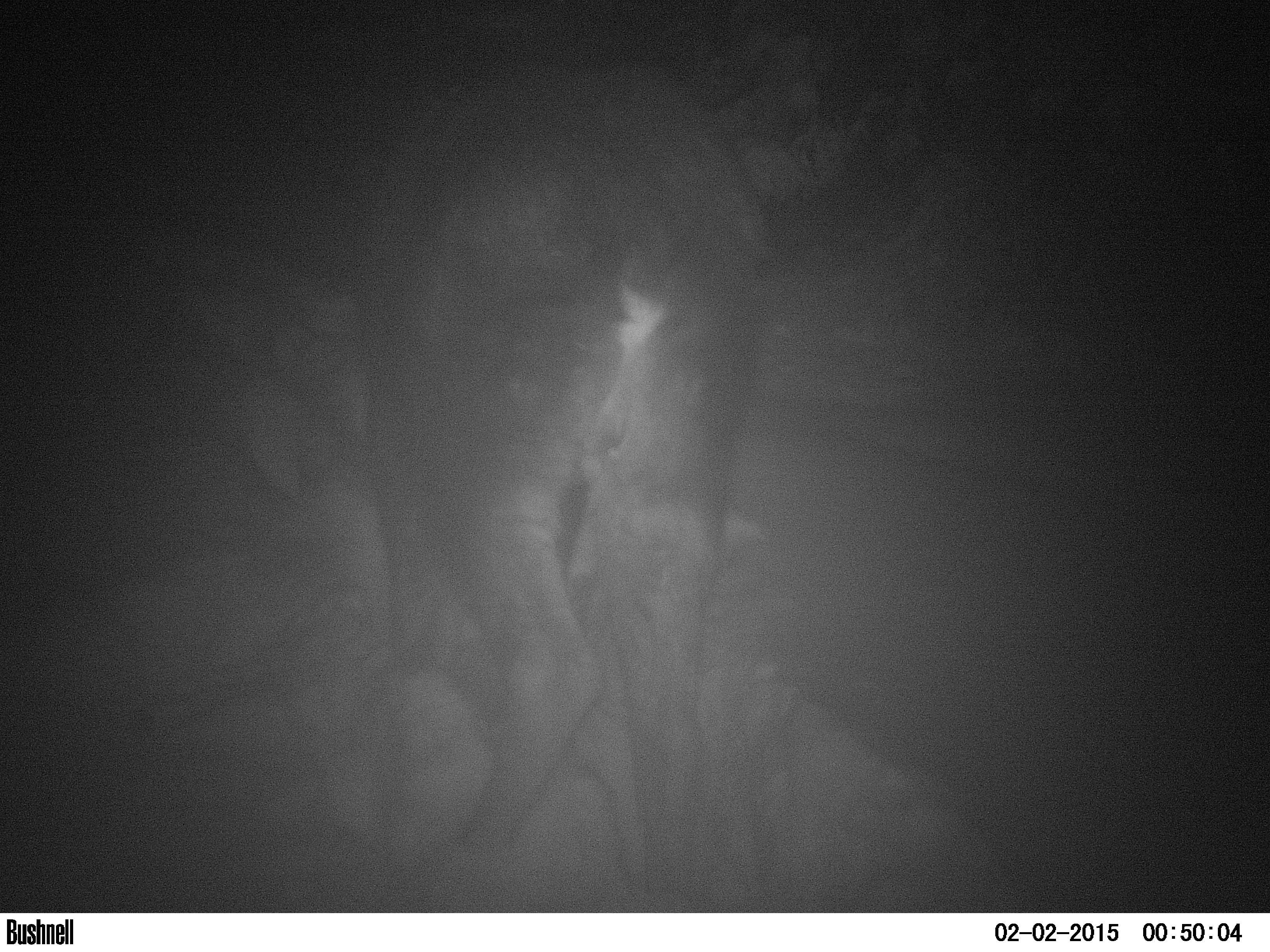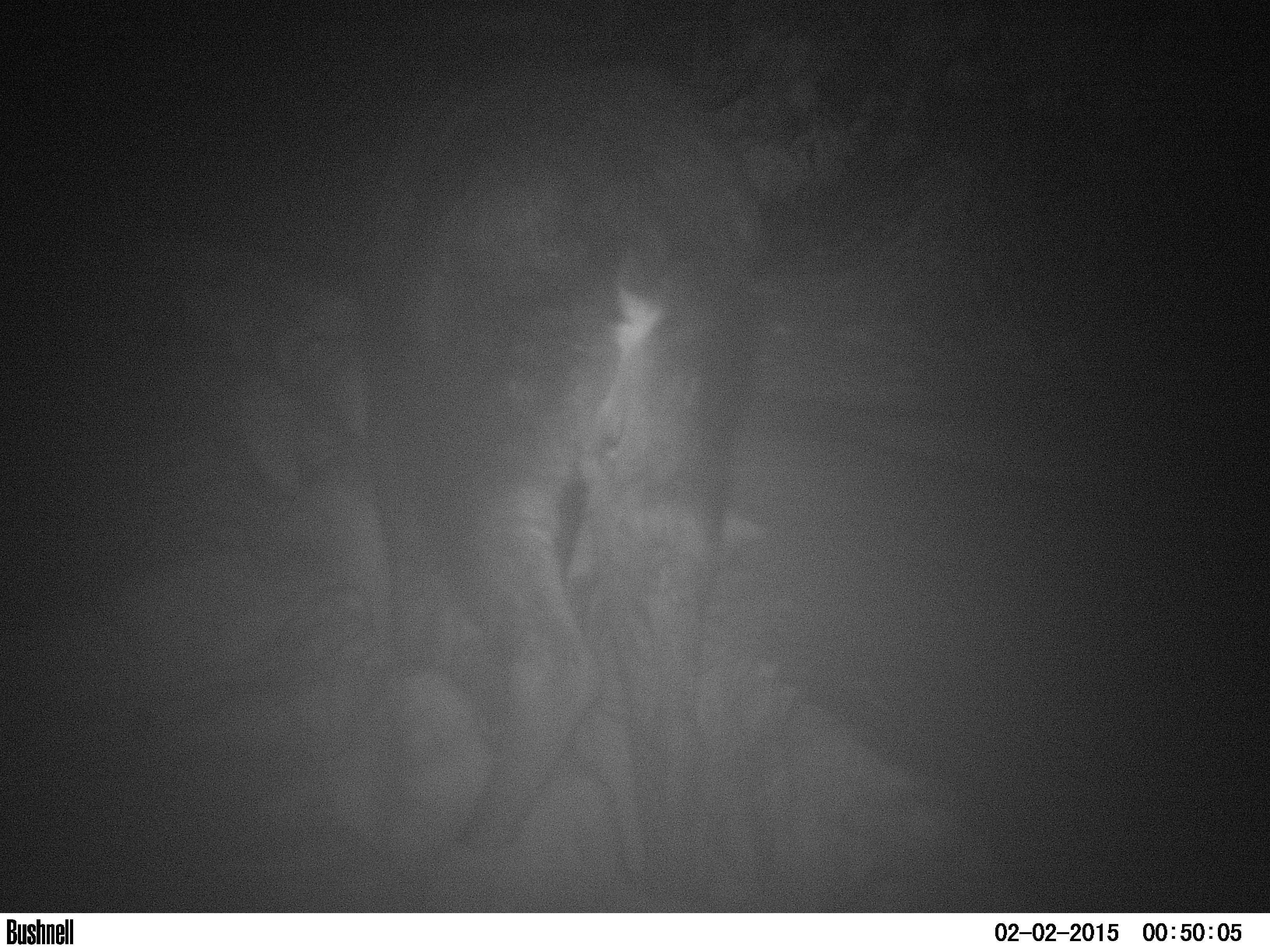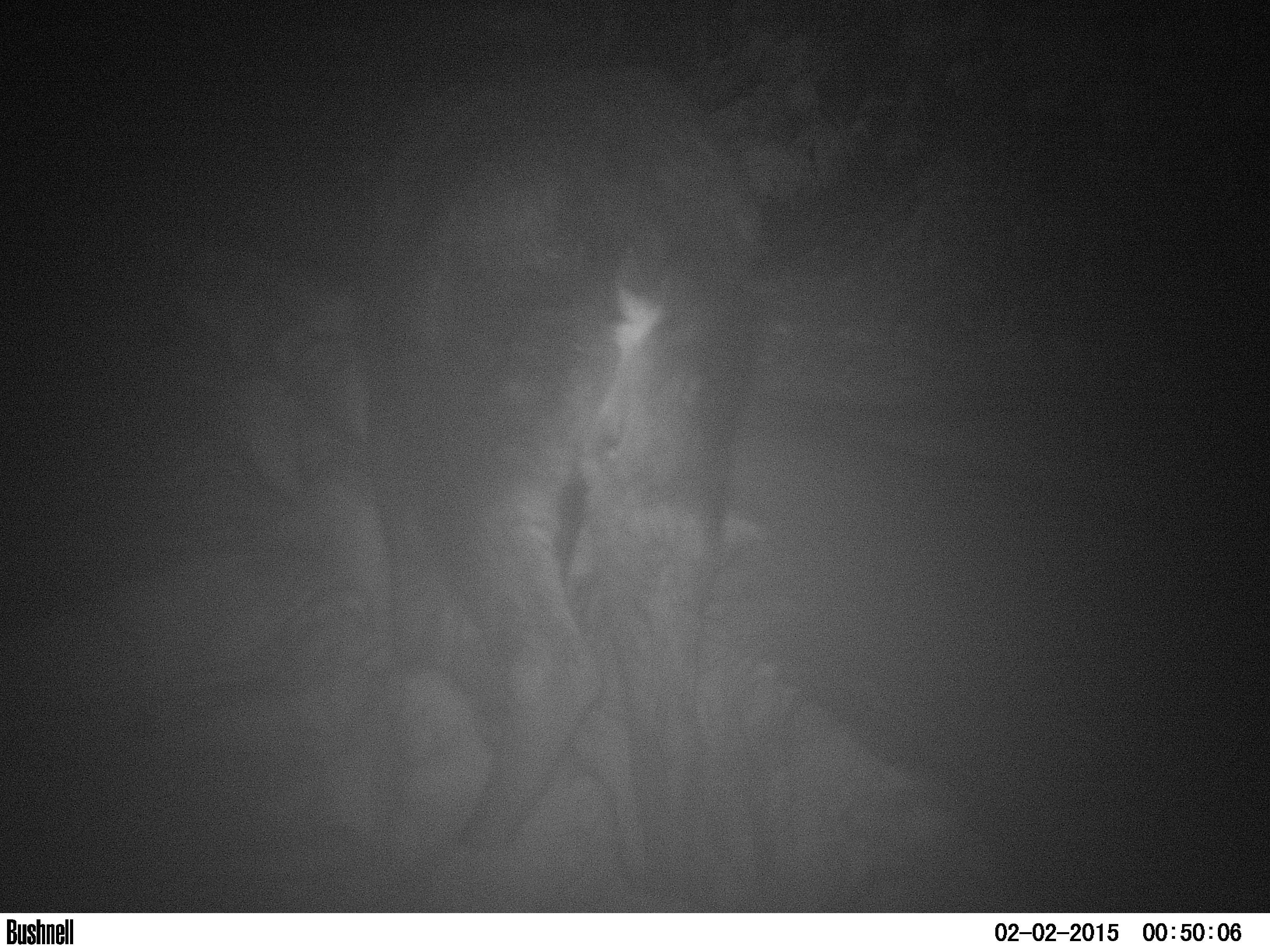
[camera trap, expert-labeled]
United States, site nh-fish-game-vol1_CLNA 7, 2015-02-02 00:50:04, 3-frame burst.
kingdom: Animalia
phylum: Chordata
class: Mammalia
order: Artiodactyla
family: Cervidae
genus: Alces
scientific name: Alces alces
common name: moose